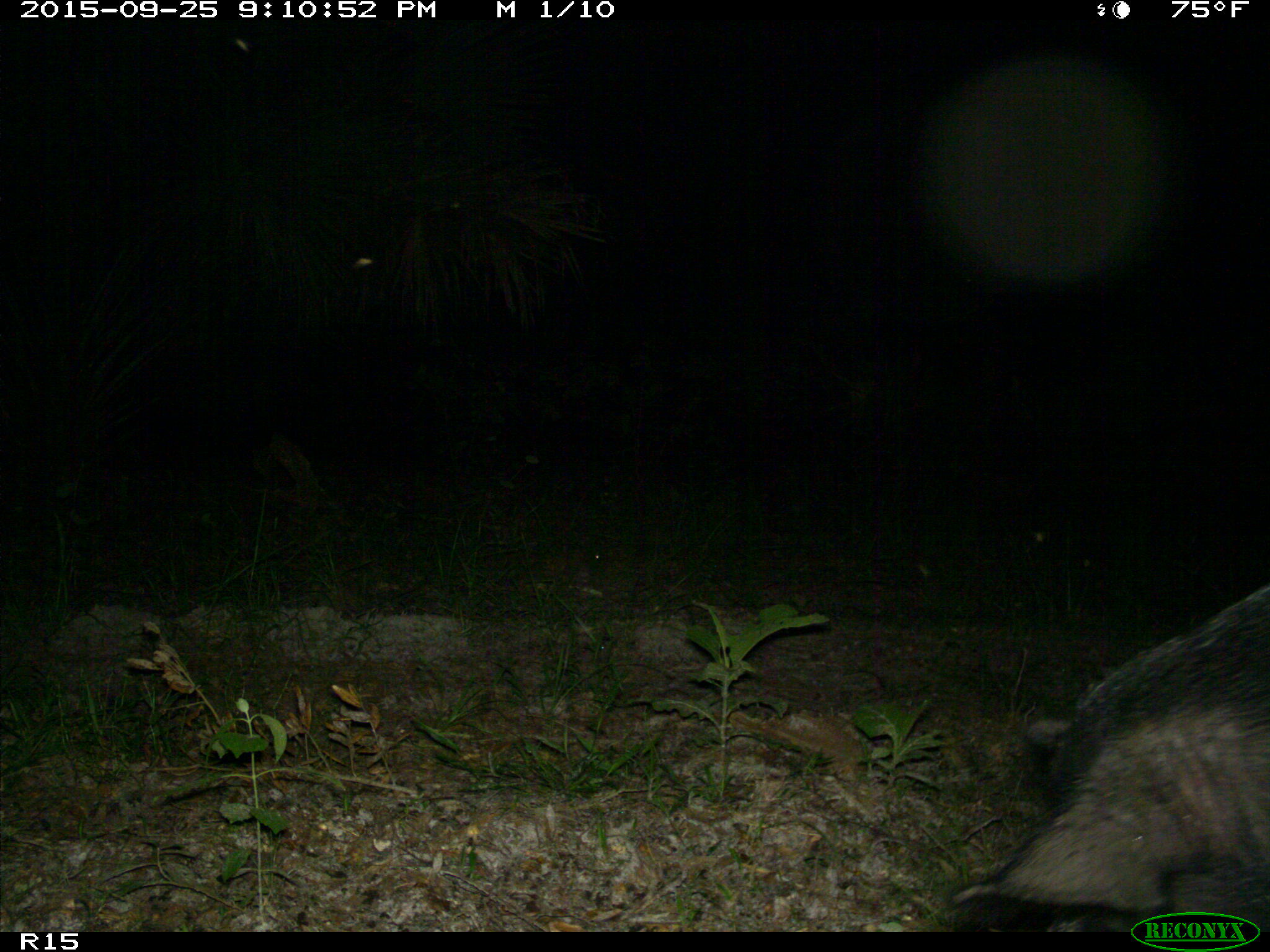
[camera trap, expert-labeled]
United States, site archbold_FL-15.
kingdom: Animalia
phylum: Chordata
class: Mammalia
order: Artiodactyla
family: Suidae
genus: Sus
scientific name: Sus scrofa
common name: wild boar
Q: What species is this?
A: Sus scrofa (wild boar).